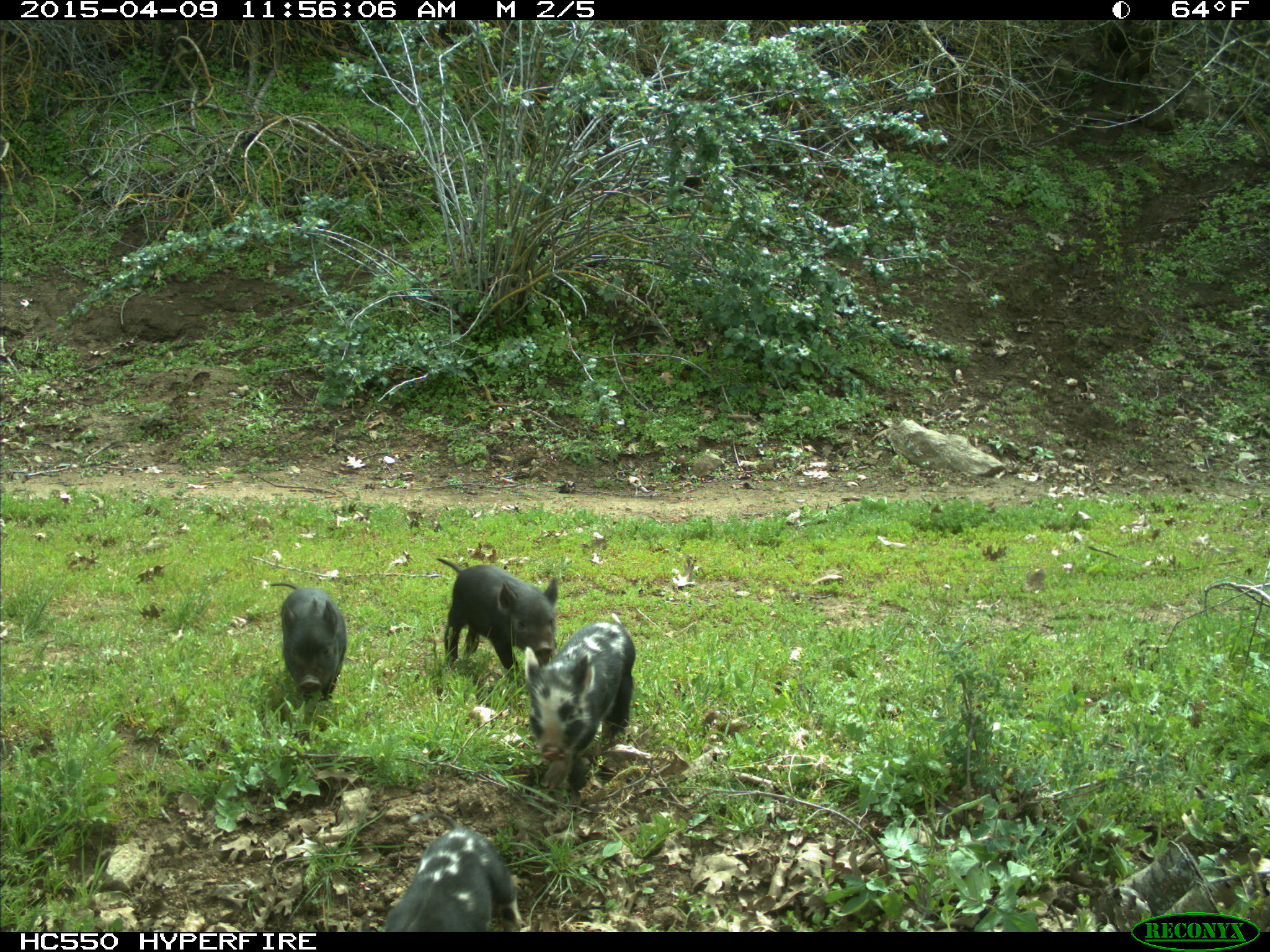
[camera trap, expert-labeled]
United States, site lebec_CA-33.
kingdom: Animalia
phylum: Chordata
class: Mammalia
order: Artiodactyla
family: Suidae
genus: Sus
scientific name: Sus scrofa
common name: wild boar